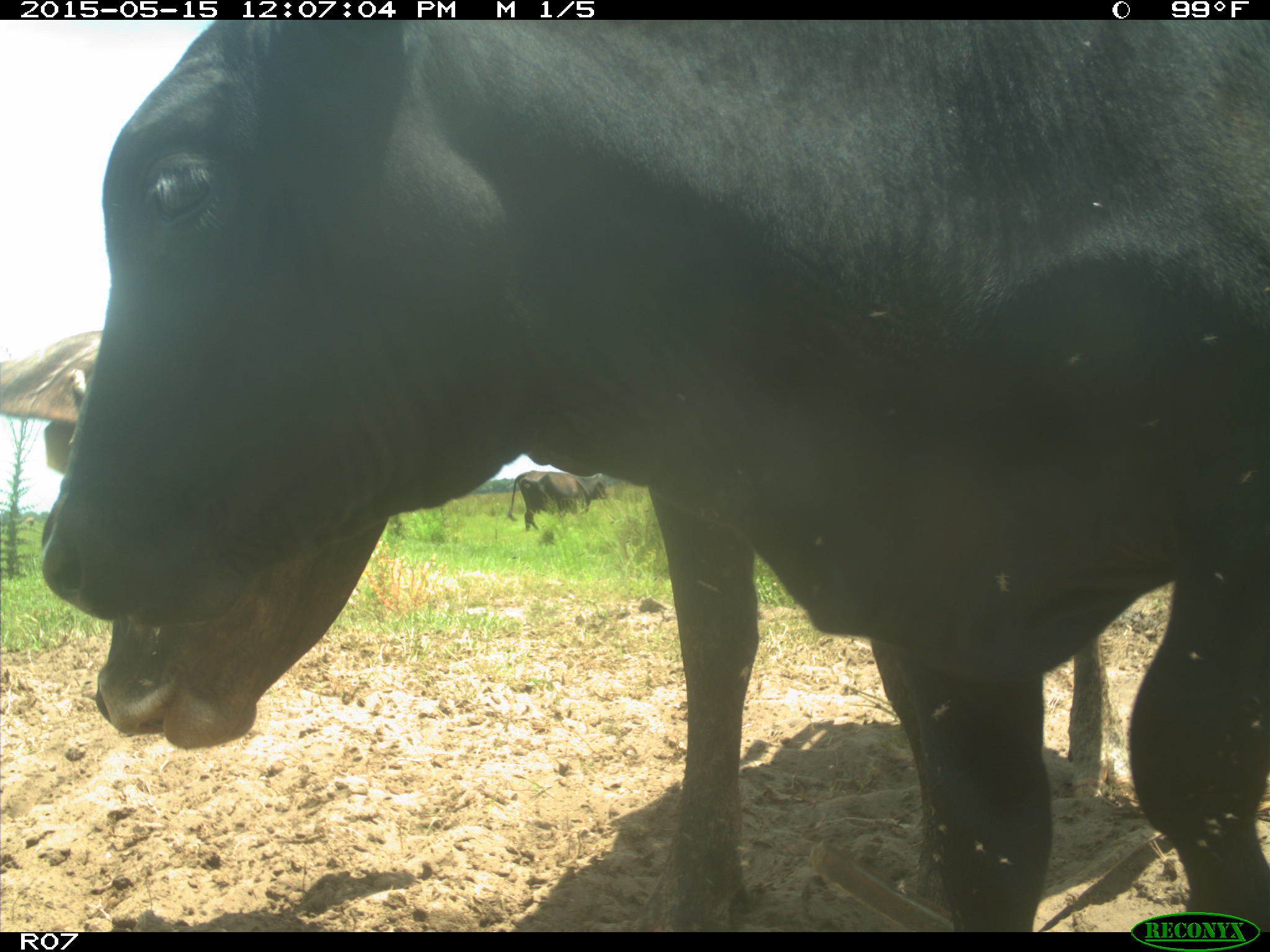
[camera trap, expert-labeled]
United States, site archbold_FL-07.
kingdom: Animalia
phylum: Chordata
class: Mammalia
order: Artiodactyla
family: Bovidae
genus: Bos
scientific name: Bos taurus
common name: domestic cow